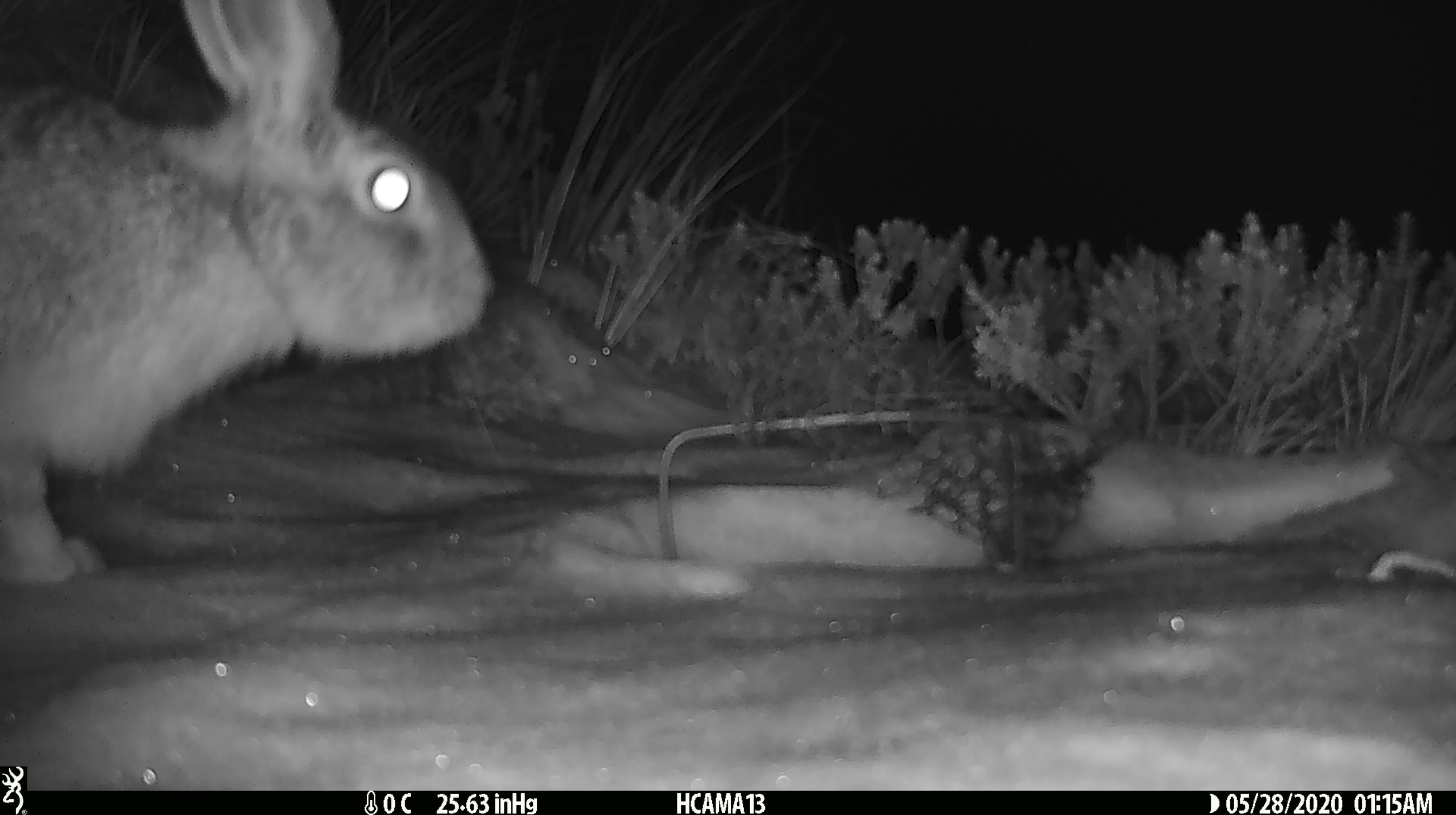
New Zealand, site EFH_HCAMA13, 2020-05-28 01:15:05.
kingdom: Animalia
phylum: Chordata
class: Mammalia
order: Lagomorpha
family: Leporidae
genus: Lepus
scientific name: Lepus europaeus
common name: brown hare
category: hare